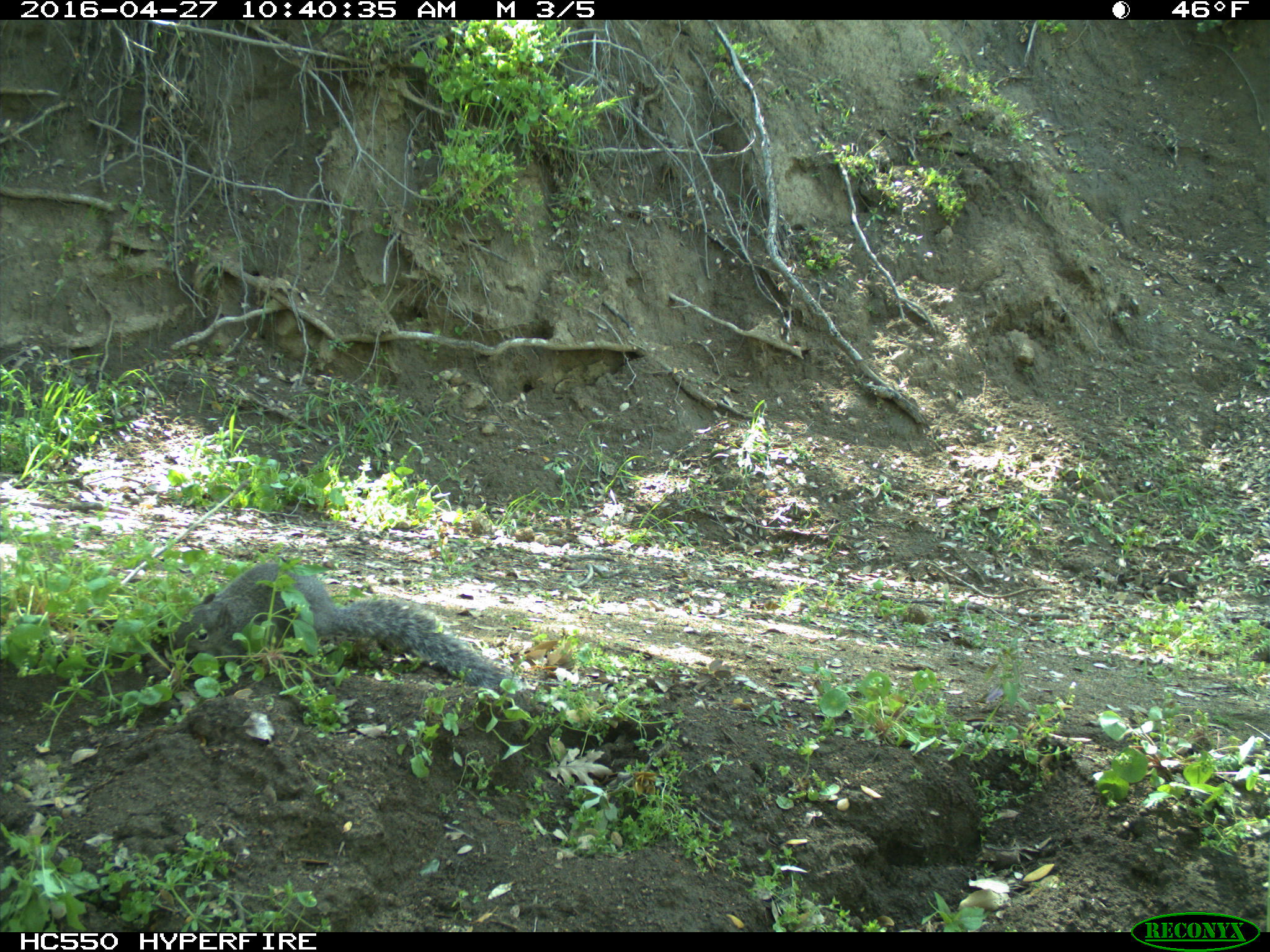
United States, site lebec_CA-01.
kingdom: Animalia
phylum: Chordata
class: Mammalia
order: Rodentia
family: Sciuridae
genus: Sciurus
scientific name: Sciurus carolinensis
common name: eastern gray squirrel